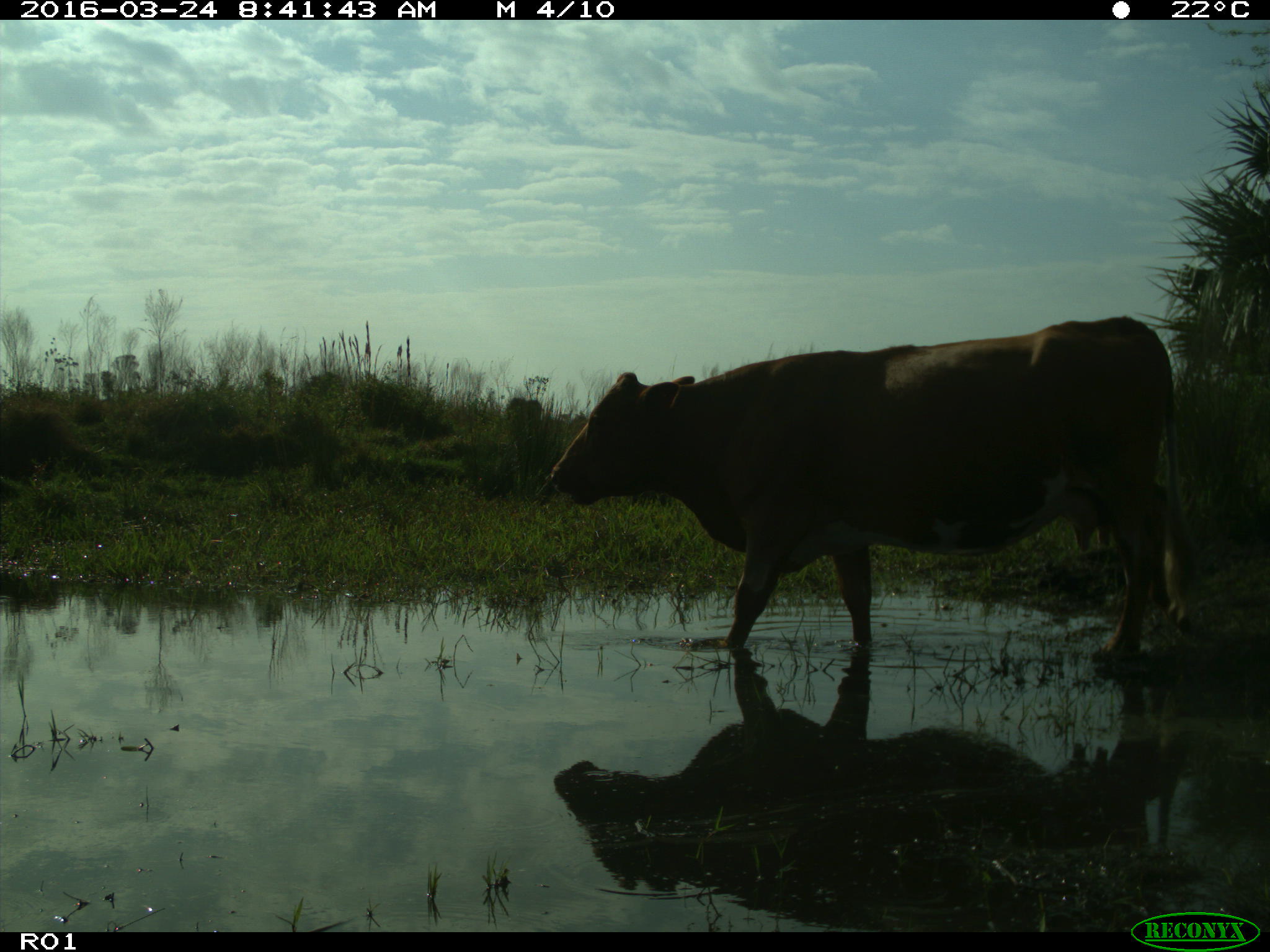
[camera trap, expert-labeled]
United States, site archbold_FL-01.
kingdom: Animalia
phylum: Chordata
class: Mammalia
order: Artiodactyla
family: Bovidae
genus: Bos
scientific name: Bos taurus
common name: domestic cow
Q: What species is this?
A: Bos taurus (domestic cow).